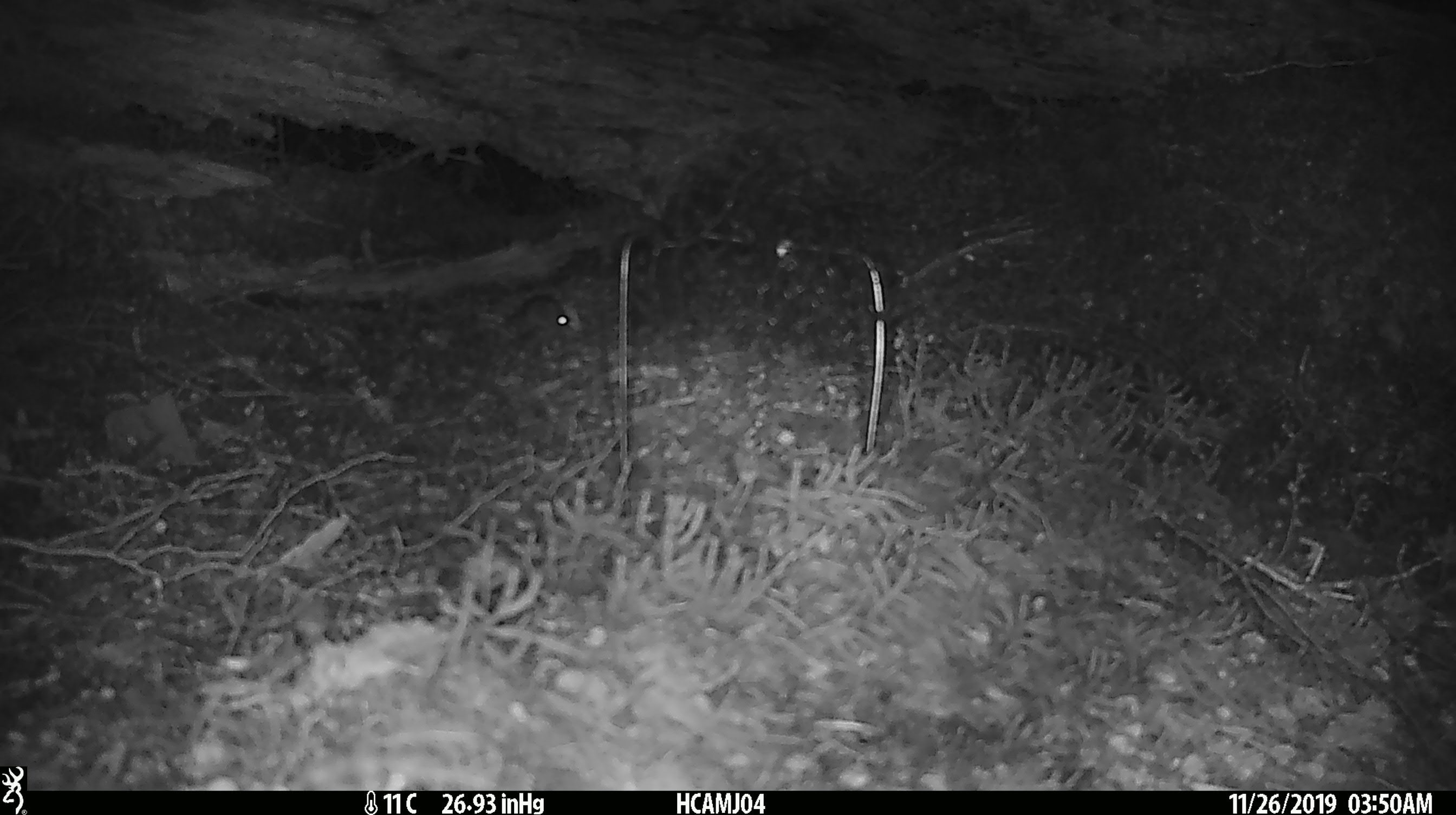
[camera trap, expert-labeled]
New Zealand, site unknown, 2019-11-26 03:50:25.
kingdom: Animalia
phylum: Chordata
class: Mammalia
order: Rodentia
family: Muridae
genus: Mus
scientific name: Mus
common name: mouse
Mouse (Mus).